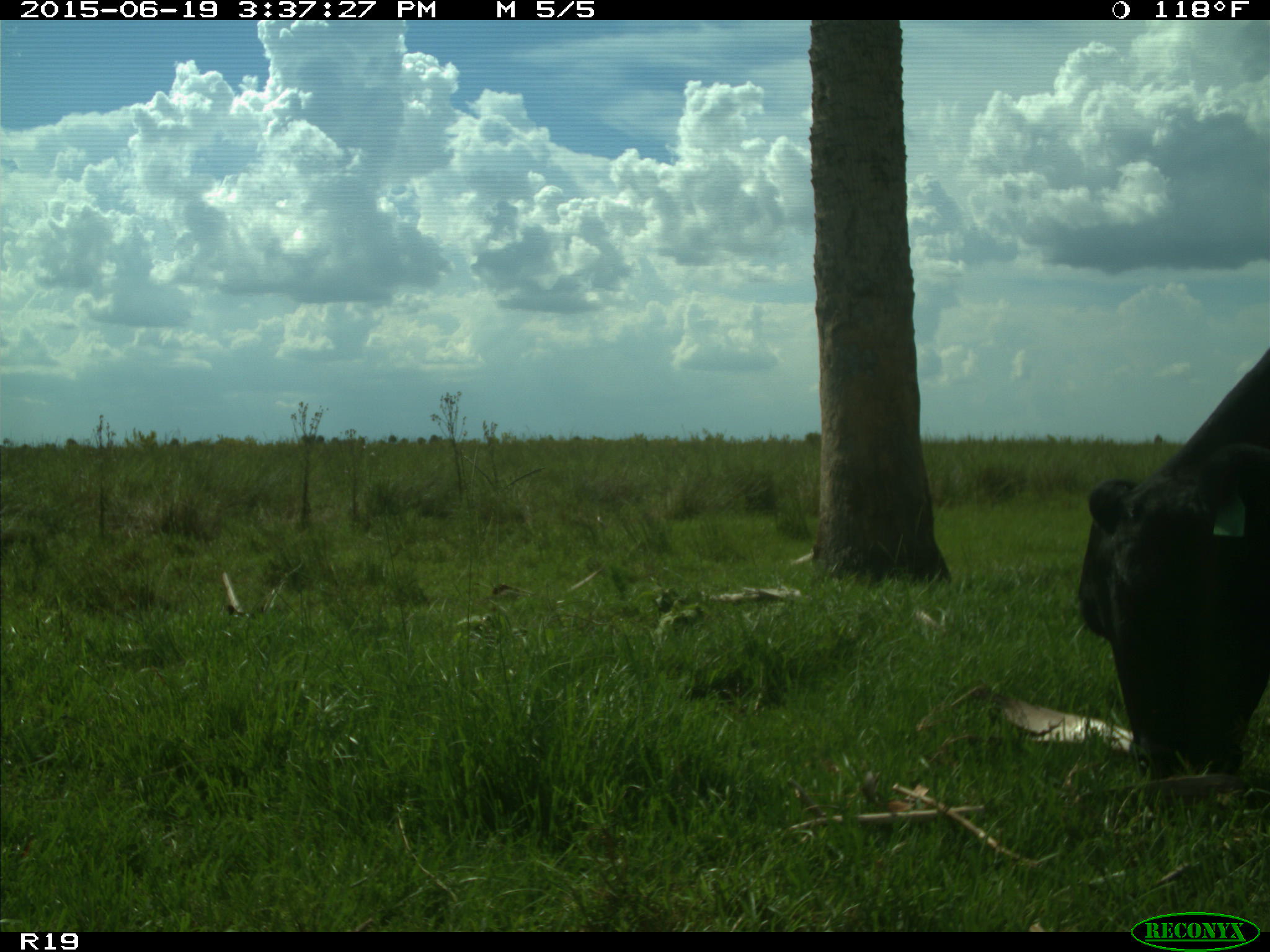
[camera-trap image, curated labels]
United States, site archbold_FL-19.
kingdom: Animalia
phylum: Chordata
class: Mammalia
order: Artiodactyla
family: Bovidae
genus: Bos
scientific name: Bos taurus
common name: domestic cow